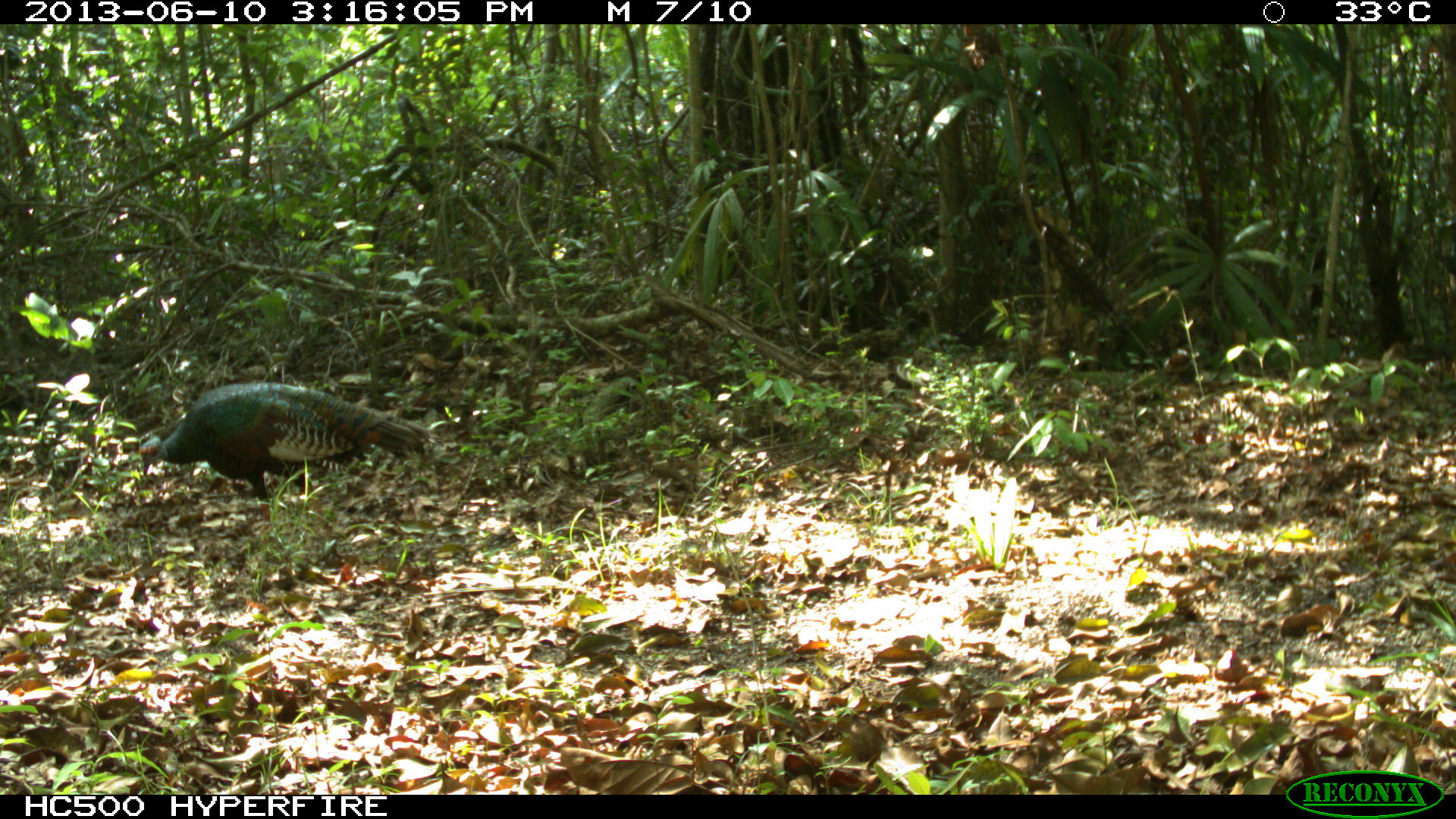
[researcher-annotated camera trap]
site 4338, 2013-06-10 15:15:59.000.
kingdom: Animalia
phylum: Chordata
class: Aves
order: Galliformes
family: Phasianidae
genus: Meleagris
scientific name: Meleagris ocellata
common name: ocellated turkey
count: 1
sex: male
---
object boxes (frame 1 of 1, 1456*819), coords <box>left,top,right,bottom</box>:
meleagris ocellata: <box>137,380,444,533</box>